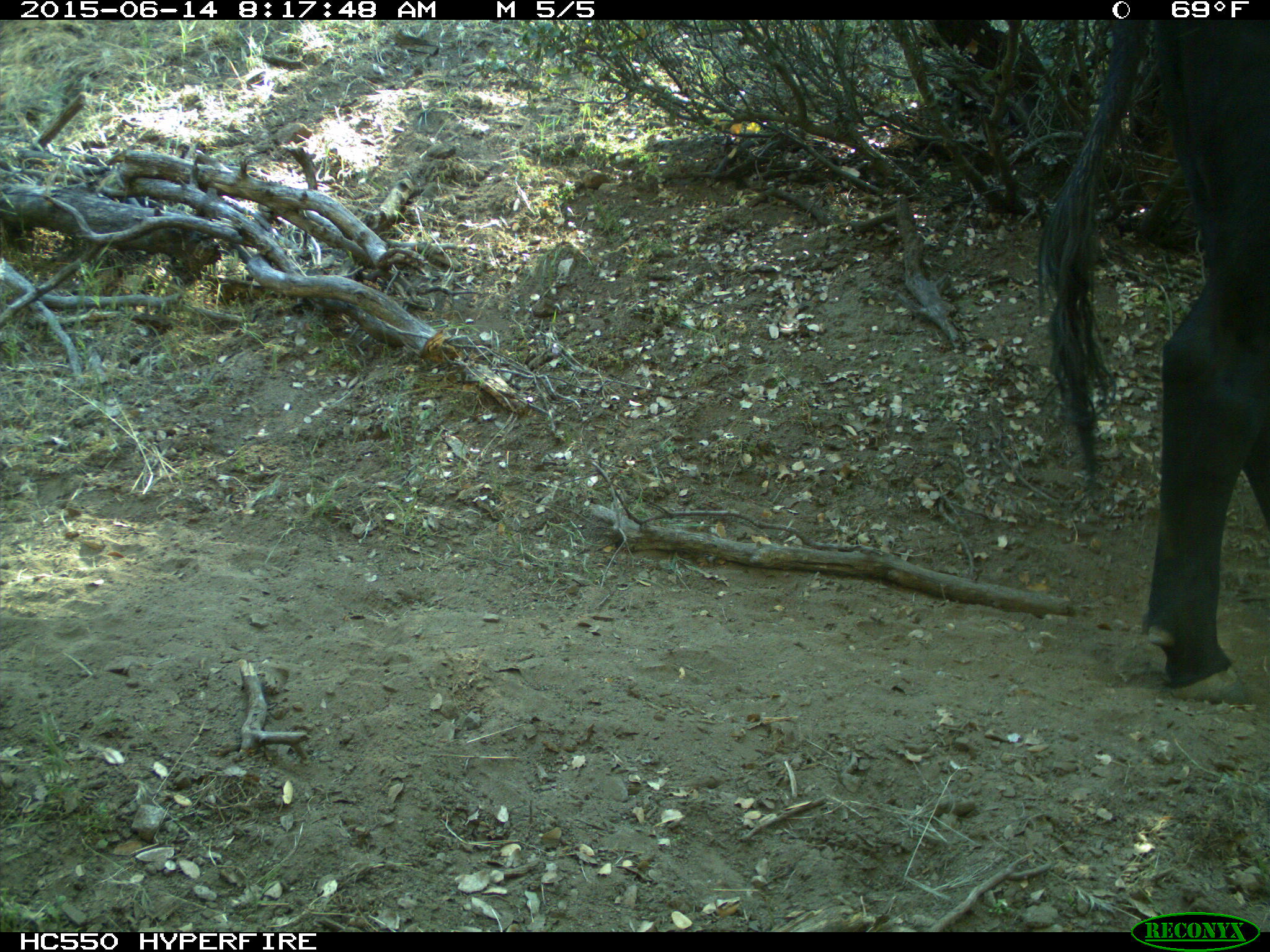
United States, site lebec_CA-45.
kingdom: Animalia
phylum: Chordata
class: Mammalia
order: Artiodactyla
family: Bovidae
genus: Bos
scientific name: Bos taurus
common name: domestic cow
Bos taurus (domestic cow).